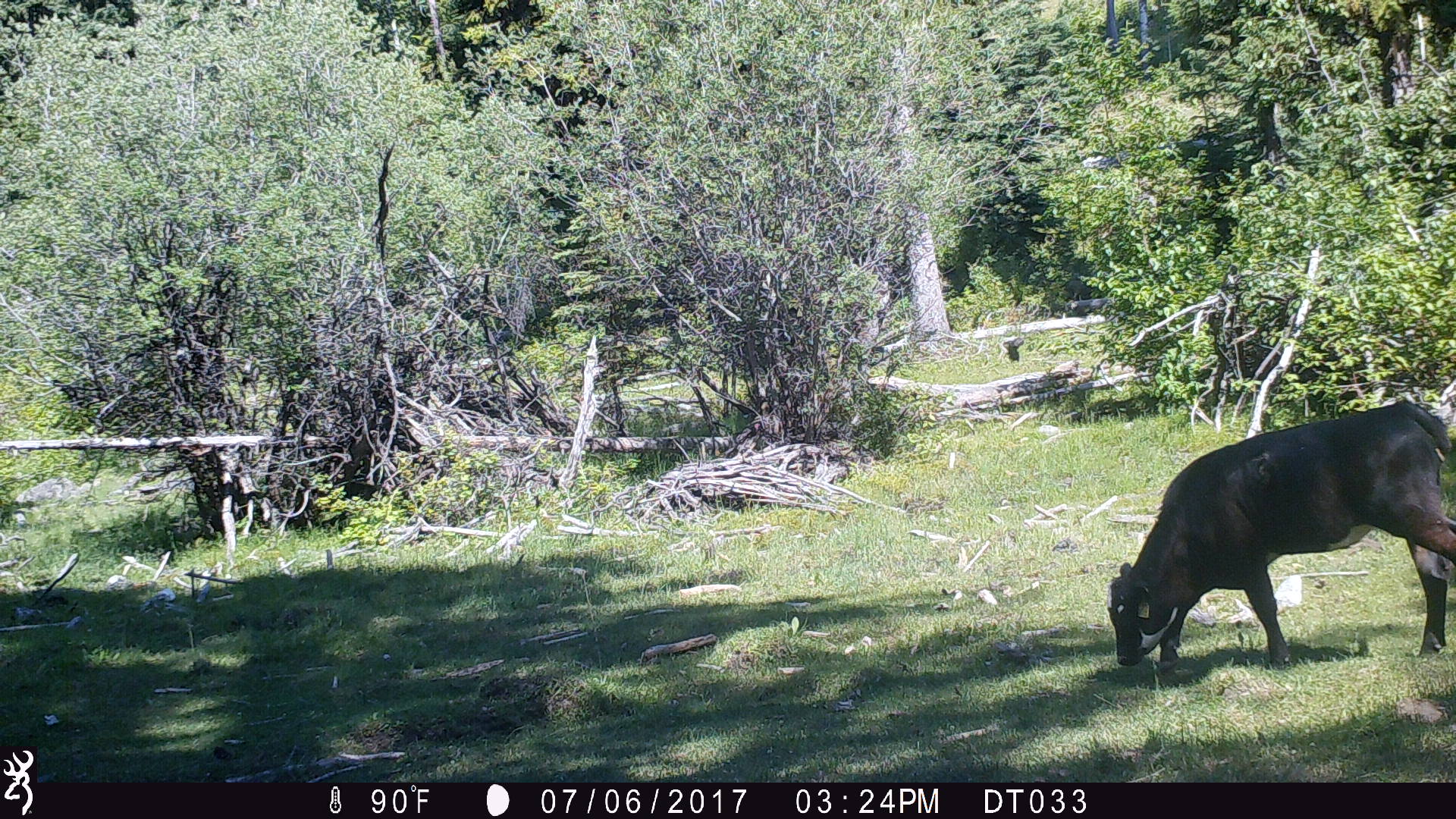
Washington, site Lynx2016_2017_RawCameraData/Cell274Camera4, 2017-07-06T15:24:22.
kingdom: Animalia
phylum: Chordata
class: Mammalia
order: Artiodactyla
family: Bovidae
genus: Bos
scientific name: Bos taurus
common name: domestic cattle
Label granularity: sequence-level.